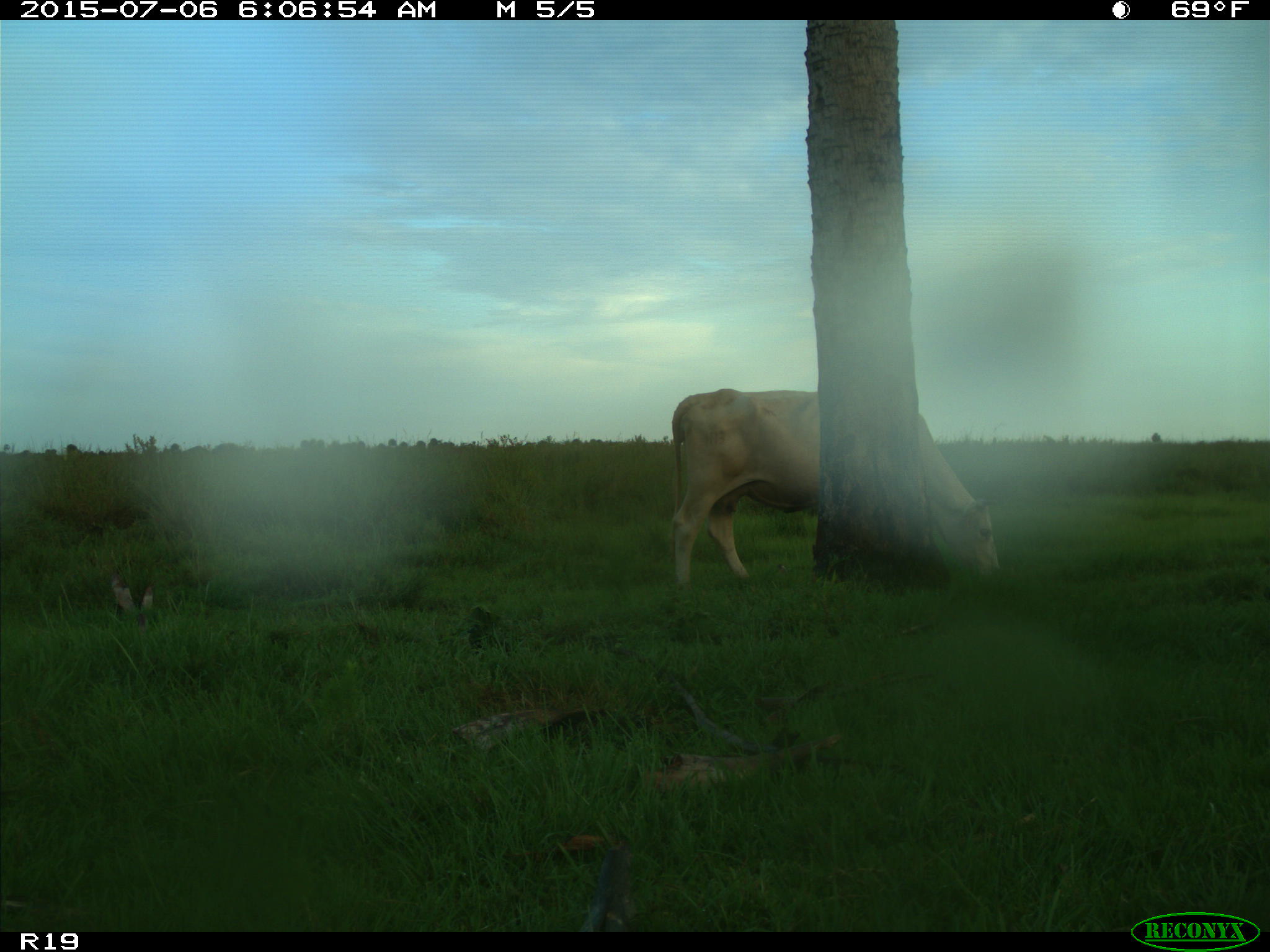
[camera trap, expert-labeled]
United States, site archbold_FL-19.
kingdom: Animalia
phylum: Chordata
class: Mammalia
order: Artiodactyla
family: Bovidae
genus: Bos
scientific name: Bos taurus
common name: domestic cow